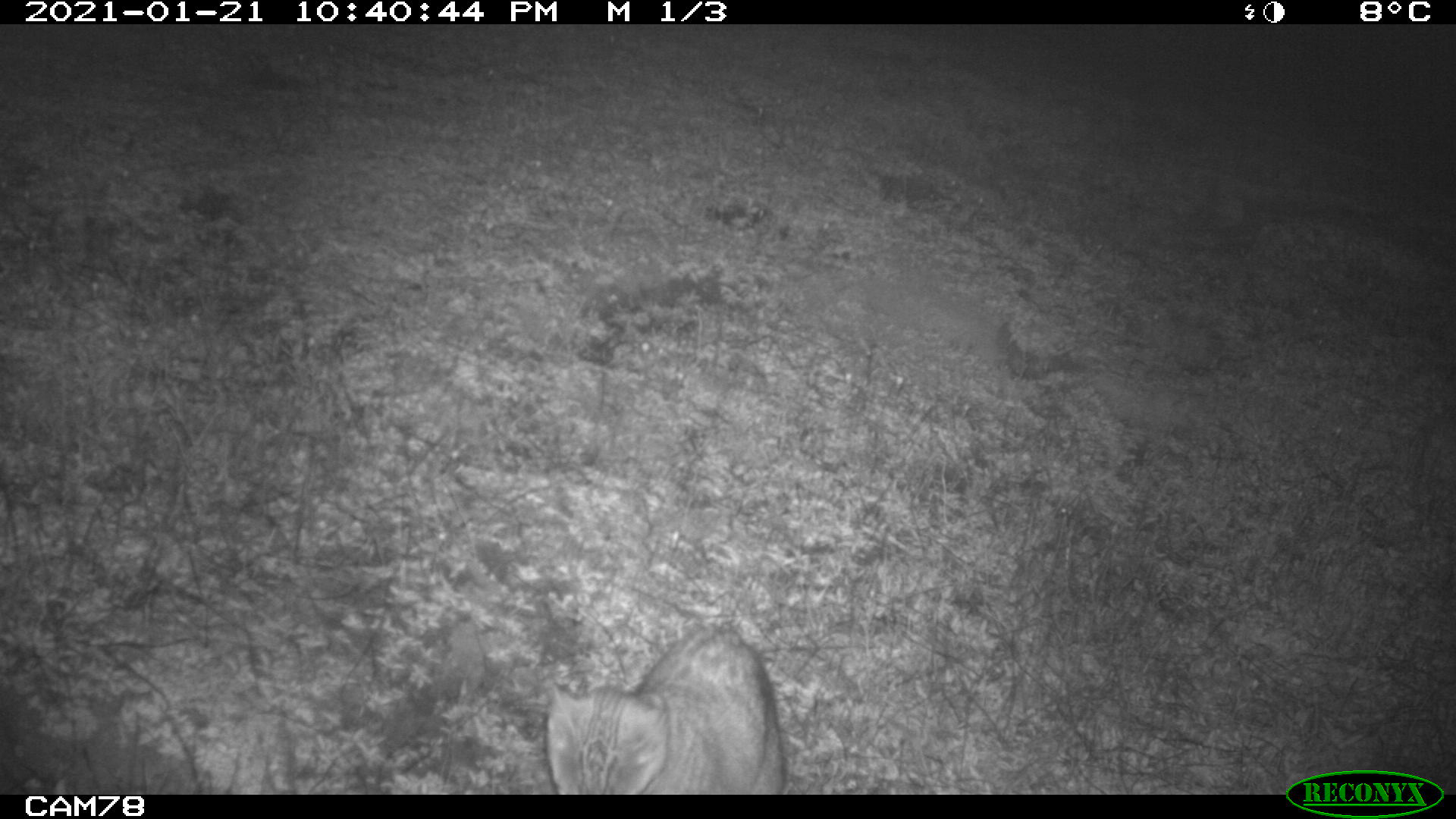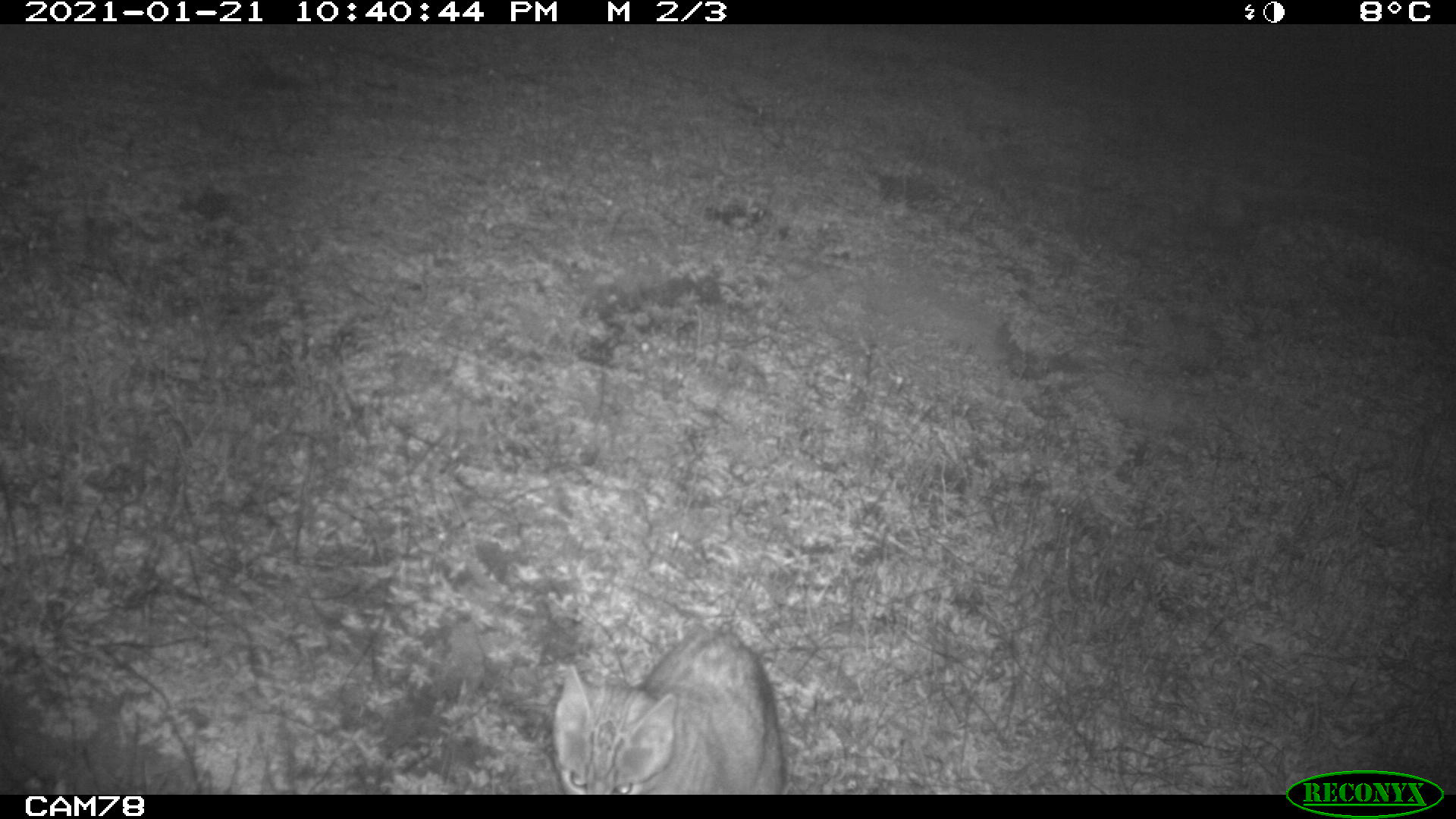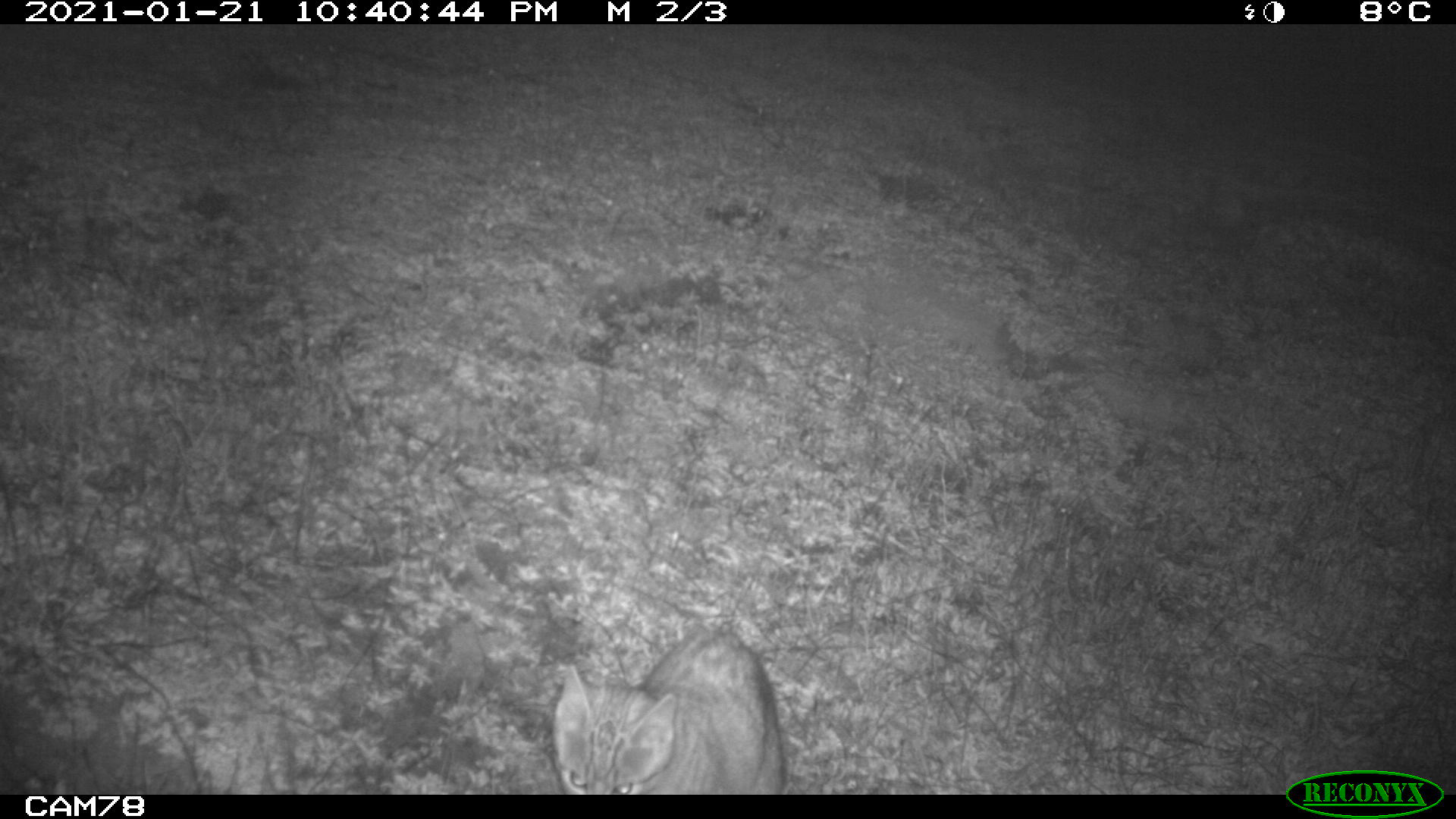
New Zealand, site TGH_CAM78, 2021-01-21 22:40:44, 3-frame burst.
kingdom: Animalia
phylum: Chordata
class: Mammalia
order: Carnivora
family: Felidae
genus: Felis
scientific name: Felis catus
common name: domestic cat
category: cat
Cat (domestic cat) (Felis catus).